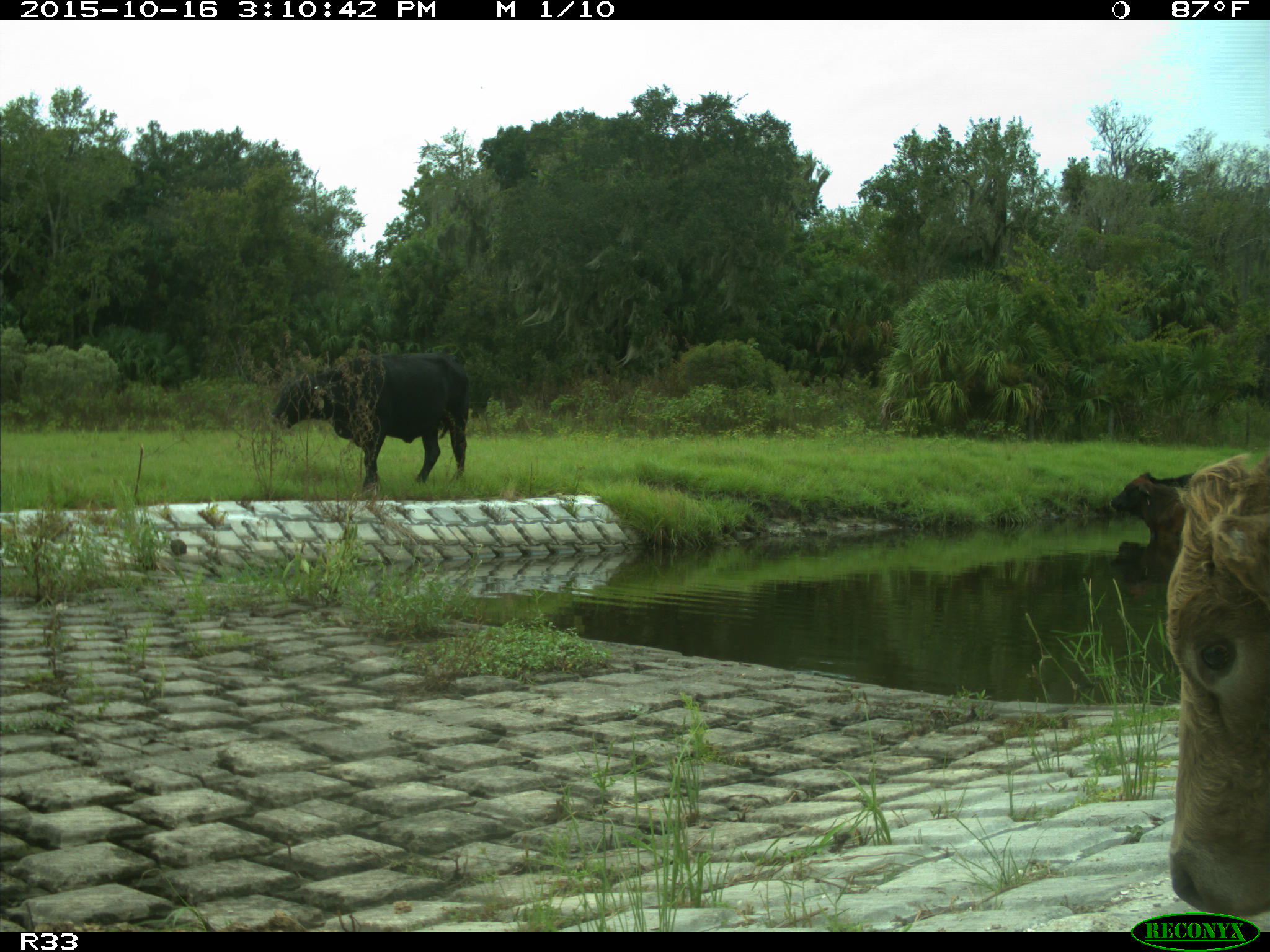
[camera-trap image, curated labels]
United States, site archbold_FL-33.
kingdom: Animalia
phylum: Chordata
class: Mammalia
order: Artiodactyla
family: Bovidae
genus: Bos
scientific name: Bos taurus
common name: domestic cow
Bos taurus (domestic cow).